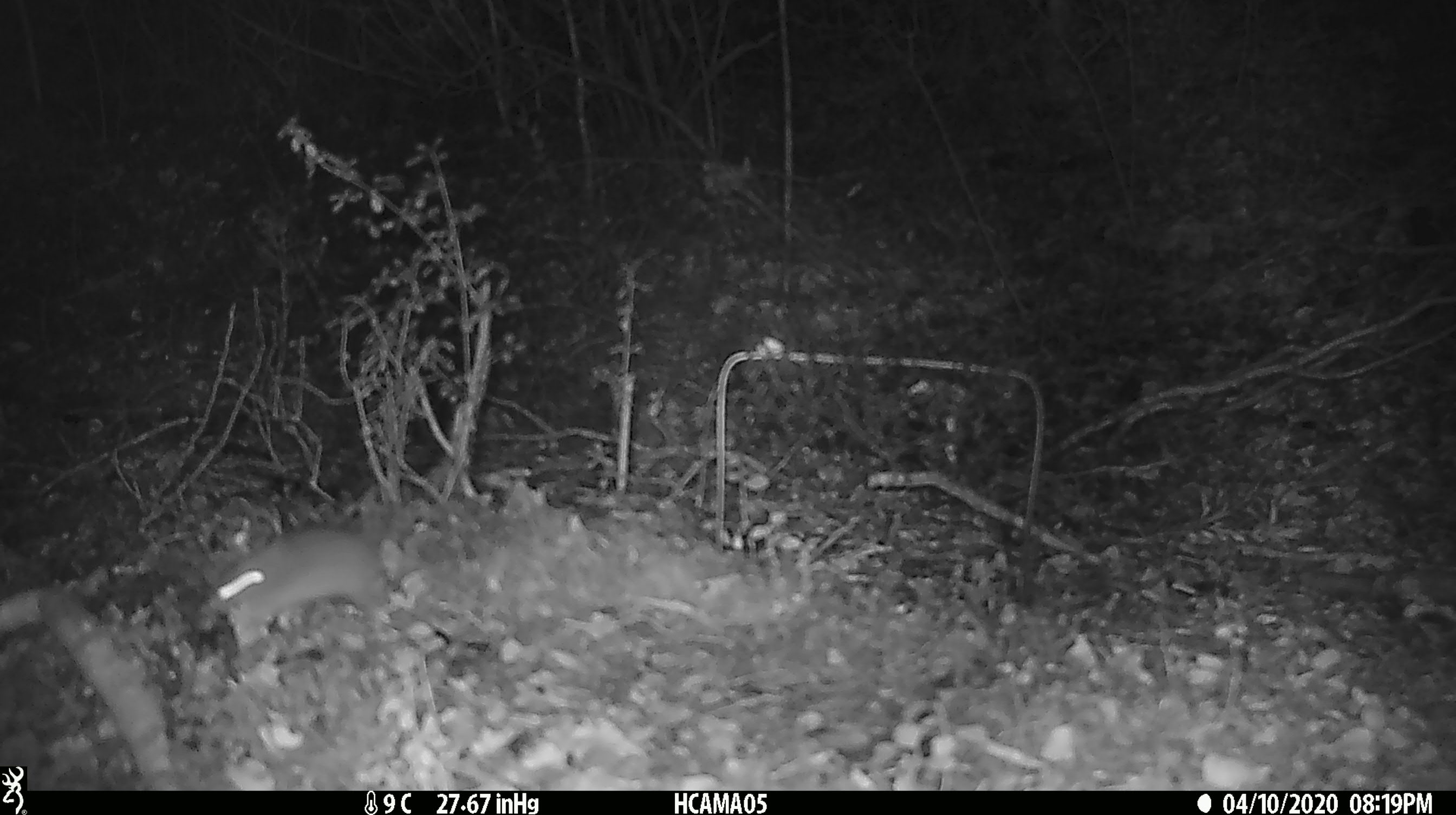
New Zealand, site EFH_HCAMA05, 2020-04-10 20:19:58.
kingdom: Animalia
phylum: Chordata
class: Mammalia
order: Rodentia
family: Muridae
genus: Mus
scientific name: Mus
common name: mouse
Mouse (Mus).